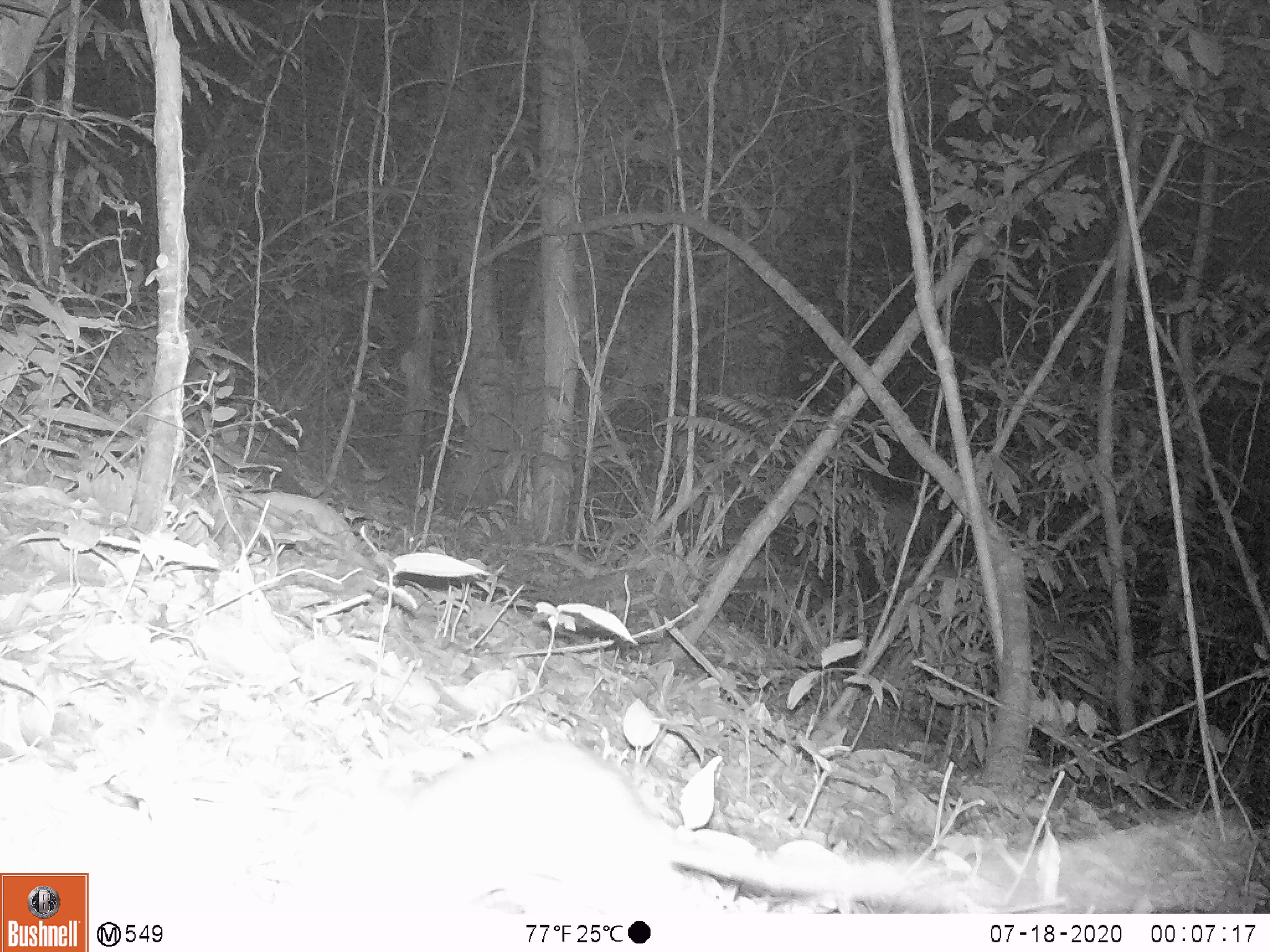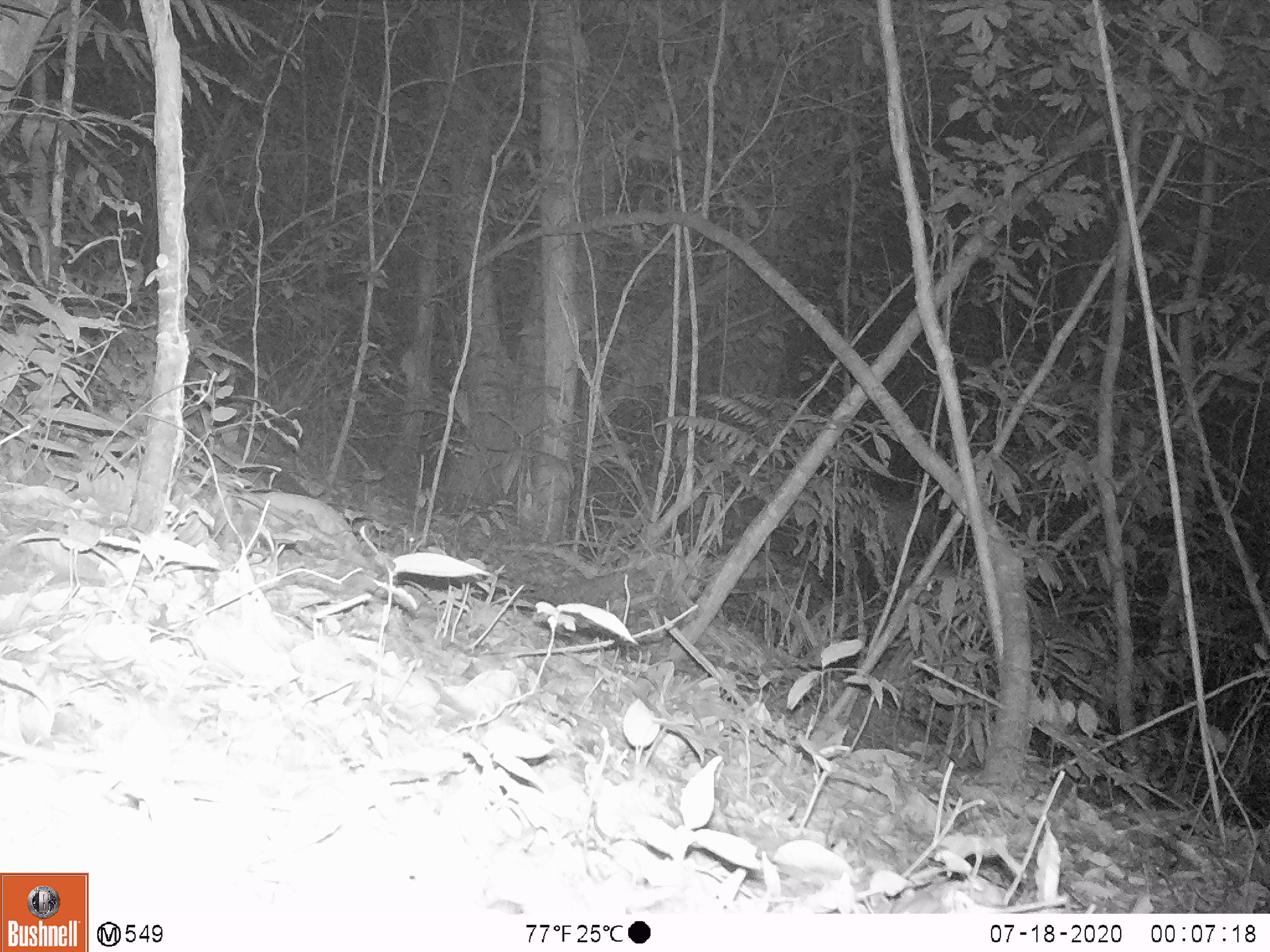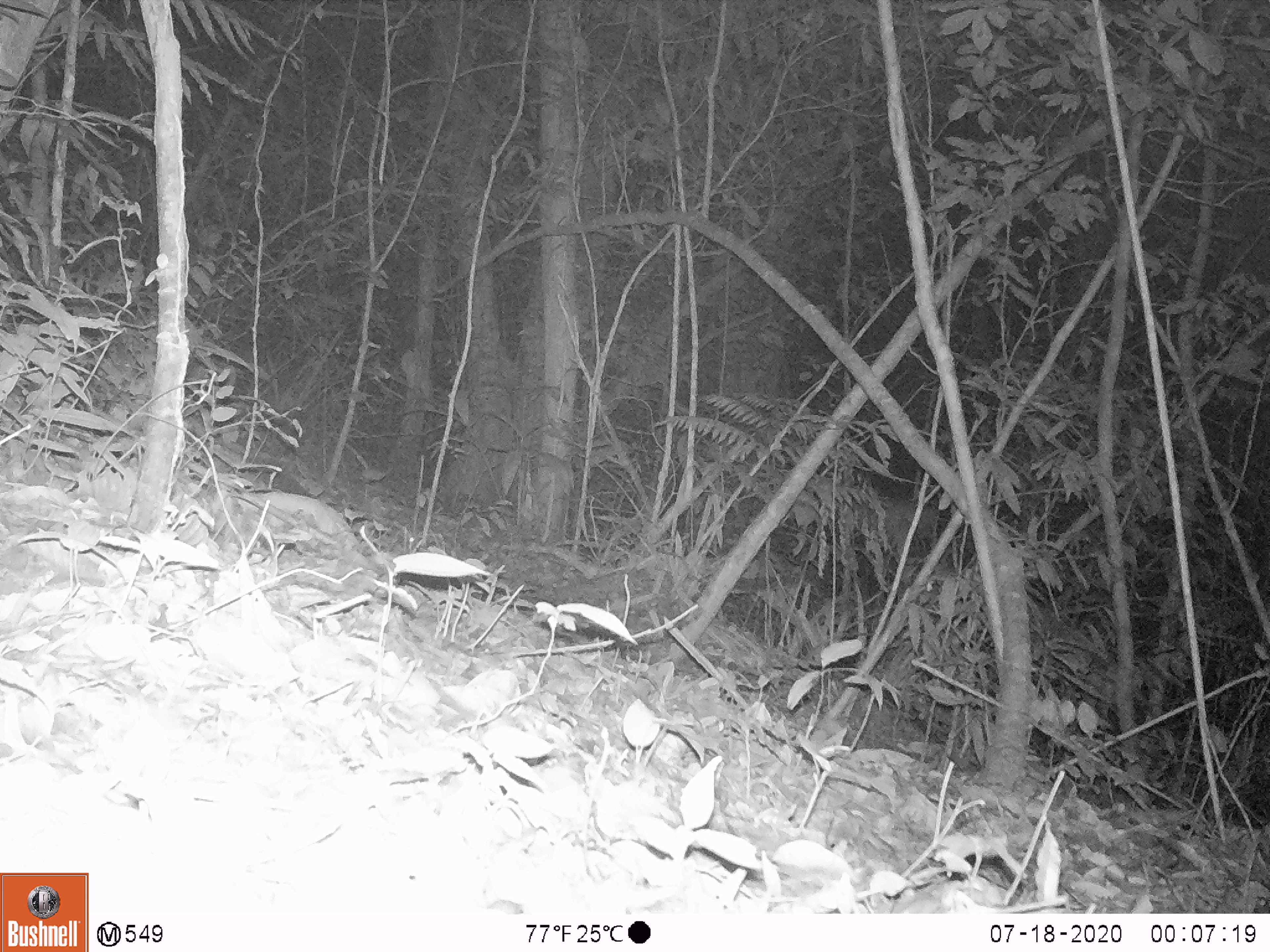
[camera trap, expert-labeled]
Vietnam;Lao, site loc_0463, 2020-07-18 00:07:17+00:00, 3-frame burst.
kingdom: Animalia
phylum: Chordata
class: Mammalia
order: Rodentia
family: Muridae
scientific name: Muridae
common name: old-world mice and rats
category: unidentified murid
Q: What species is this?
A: Unidentified murid (old-world mice and rats) (Muridae).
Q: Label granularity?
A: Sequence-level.